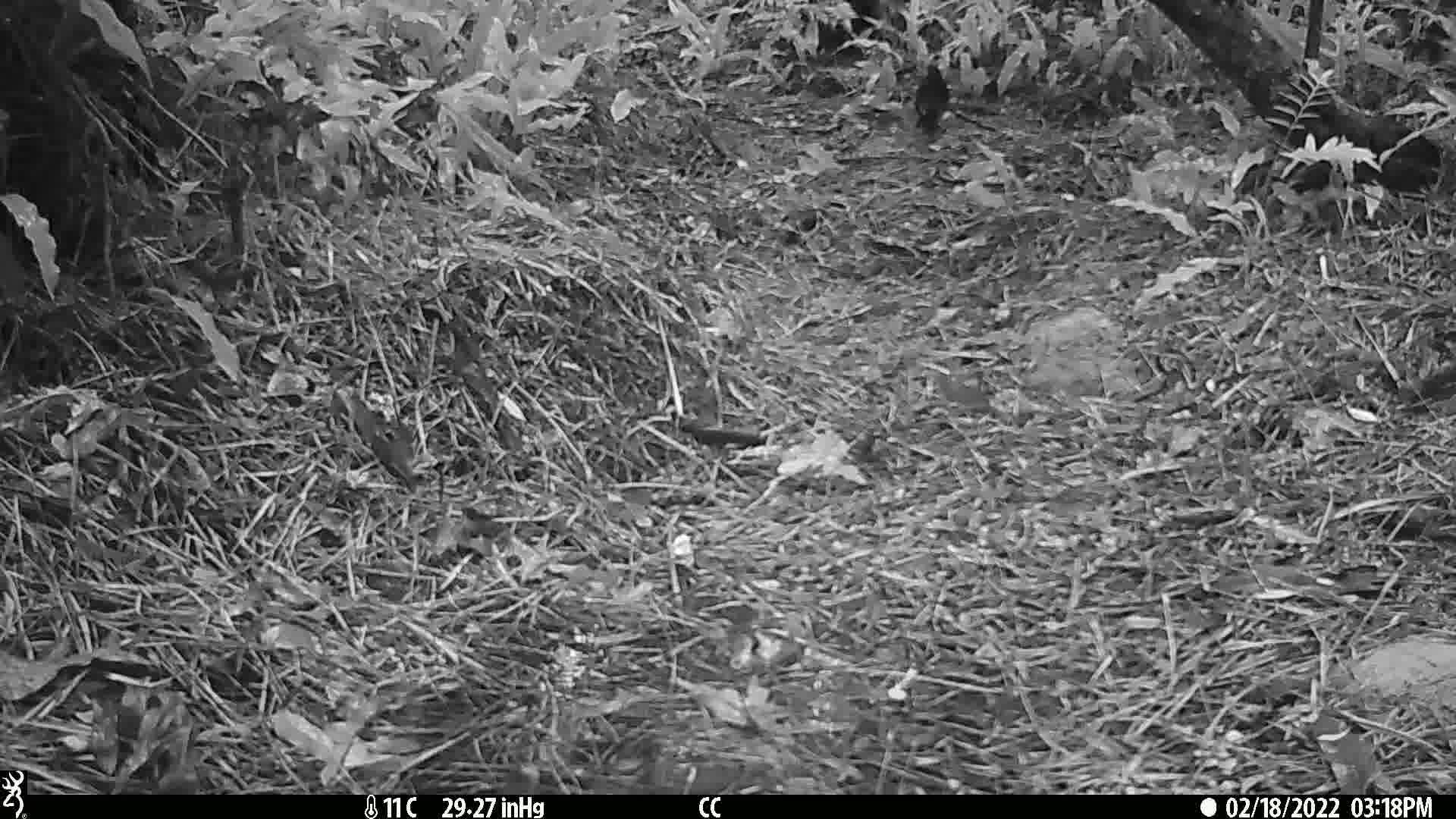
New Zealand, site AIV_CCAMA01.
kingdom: Animalia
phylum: Chordata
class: Aves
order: Passeriformes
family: Turdidae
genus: Turdus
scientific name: Turdus merula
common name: eurasian blackbird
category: blackbird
Blackbird (eurasian blackbird) (Turdus merula).